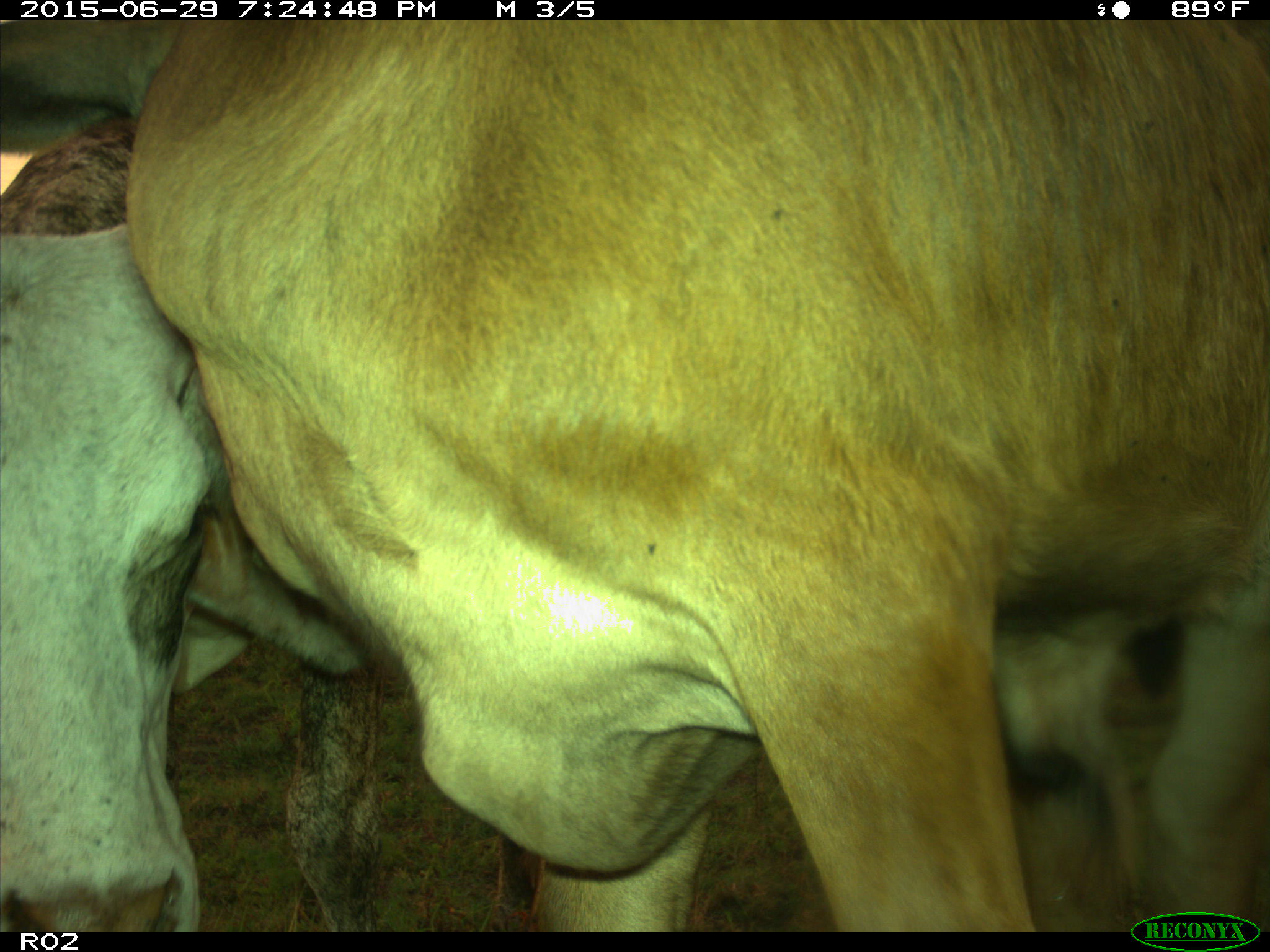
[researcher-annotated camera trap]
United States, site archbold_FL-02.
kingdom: Animalia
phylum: Chordata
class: Mammalia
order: Artiodactyla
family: Bovidae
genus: Bos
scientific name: Bos taurus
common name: domestic cow